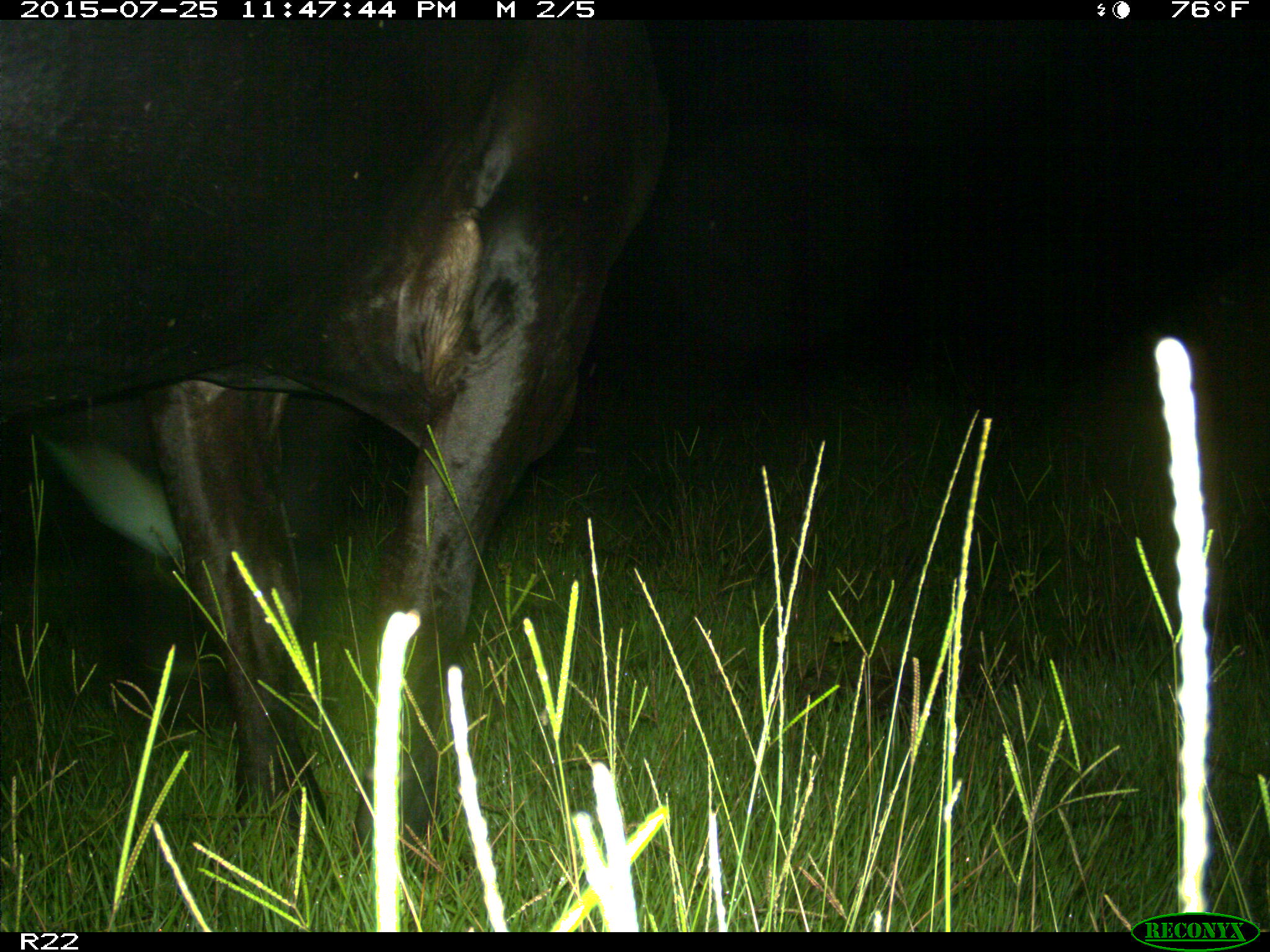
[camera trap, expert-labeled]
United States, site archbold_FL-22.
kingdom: Animalia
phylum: Chordata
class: Mammalia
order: Artiodactyla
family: Bovidae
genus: Bos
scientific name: Bos taurus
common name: domestic cow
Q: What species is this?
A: Bos taurus (domestic cow).